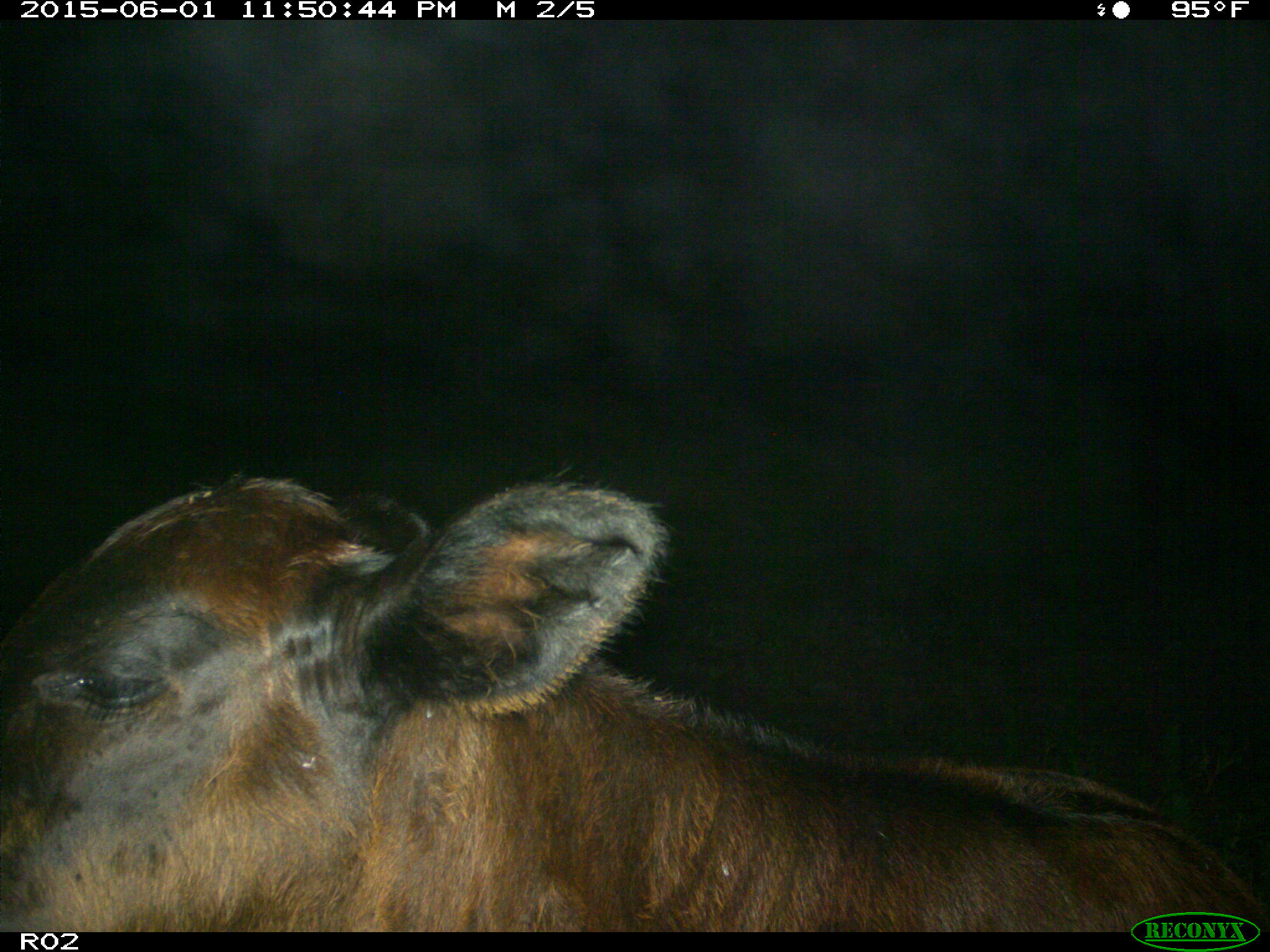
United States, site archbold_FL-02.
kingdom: Animalia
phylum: Chordata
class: Mammalia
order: Artiodactyla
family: Bovidae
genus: Bos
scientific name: Bos taurus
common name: domestic cow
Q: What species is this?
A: Bos taurus (domestic cow).